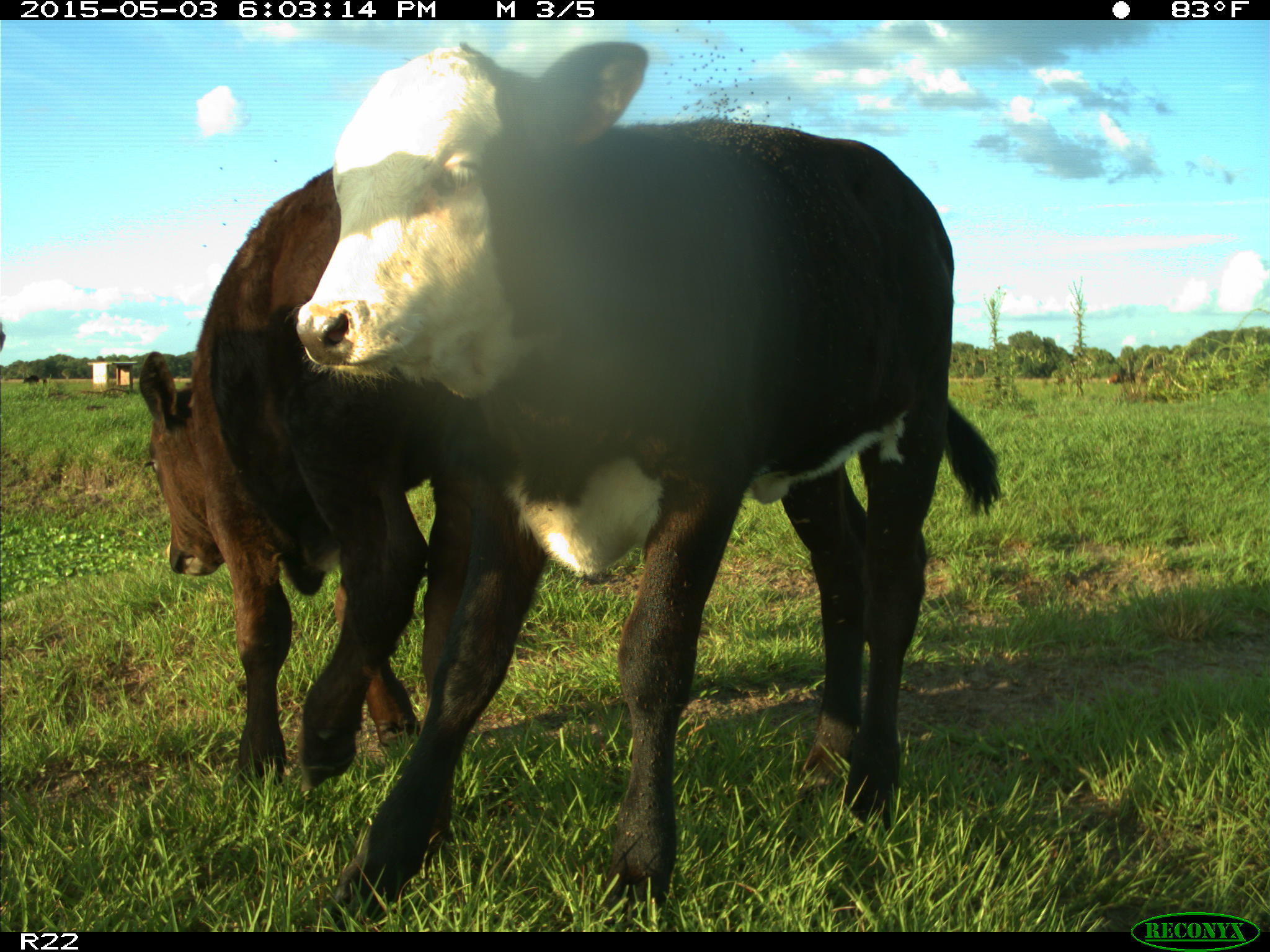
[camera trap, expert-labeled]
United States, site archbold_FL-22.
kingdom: Animalia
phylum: Chordata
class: Mammalia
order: Artiodactyla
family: Bovidae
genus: Bos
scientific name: Bos taurus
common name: domestic cow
Bos taurus (domestic cow).